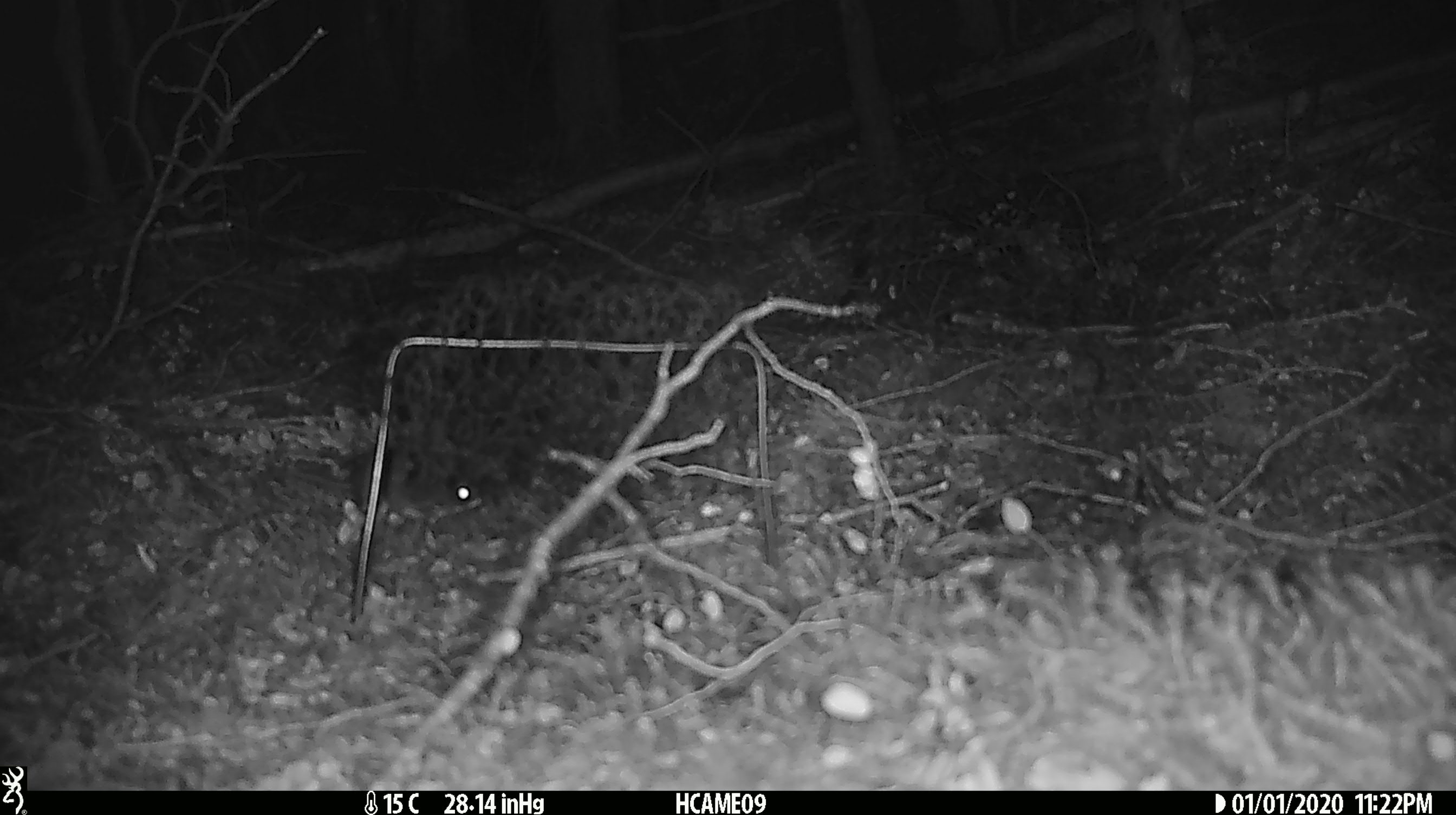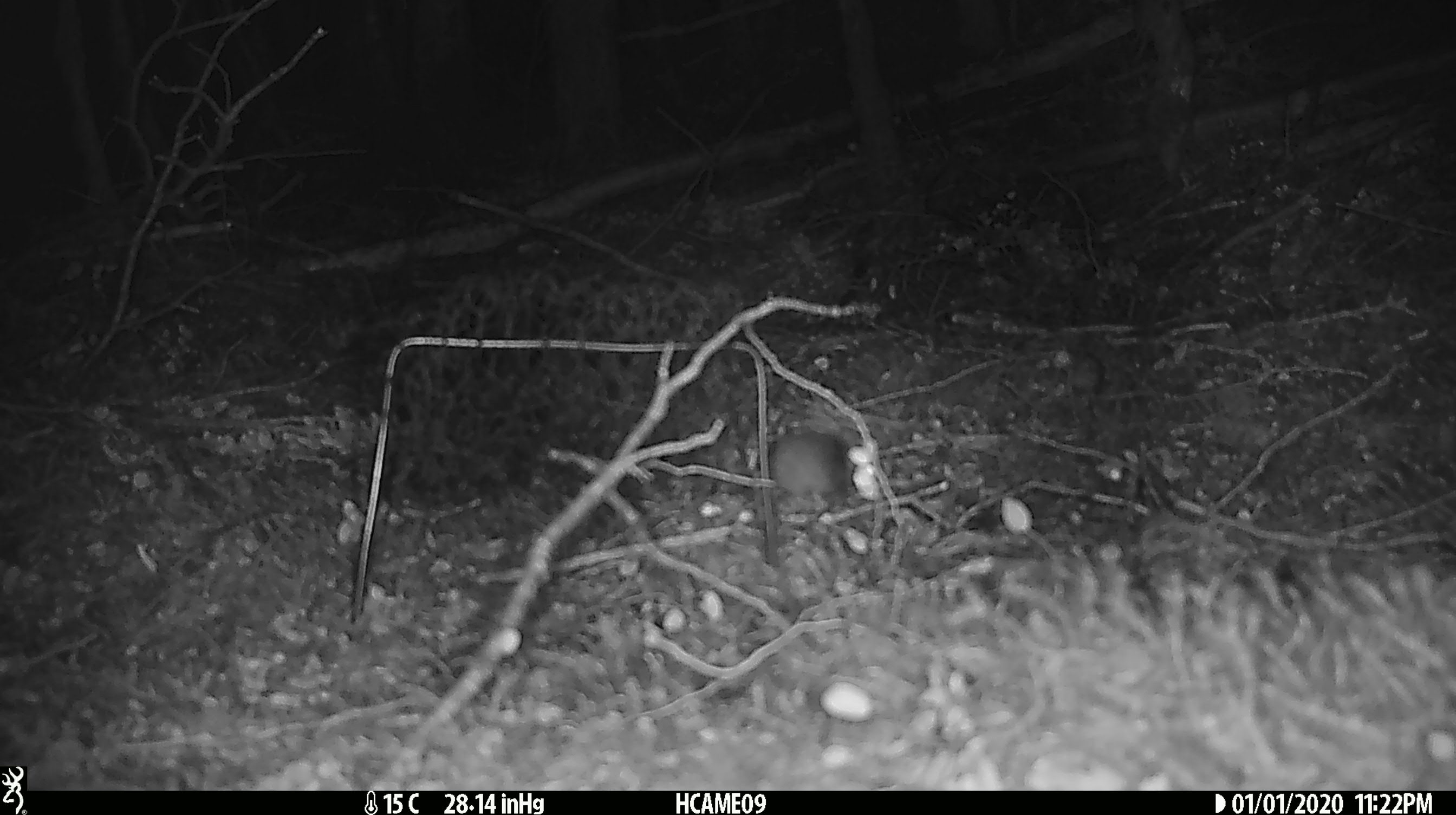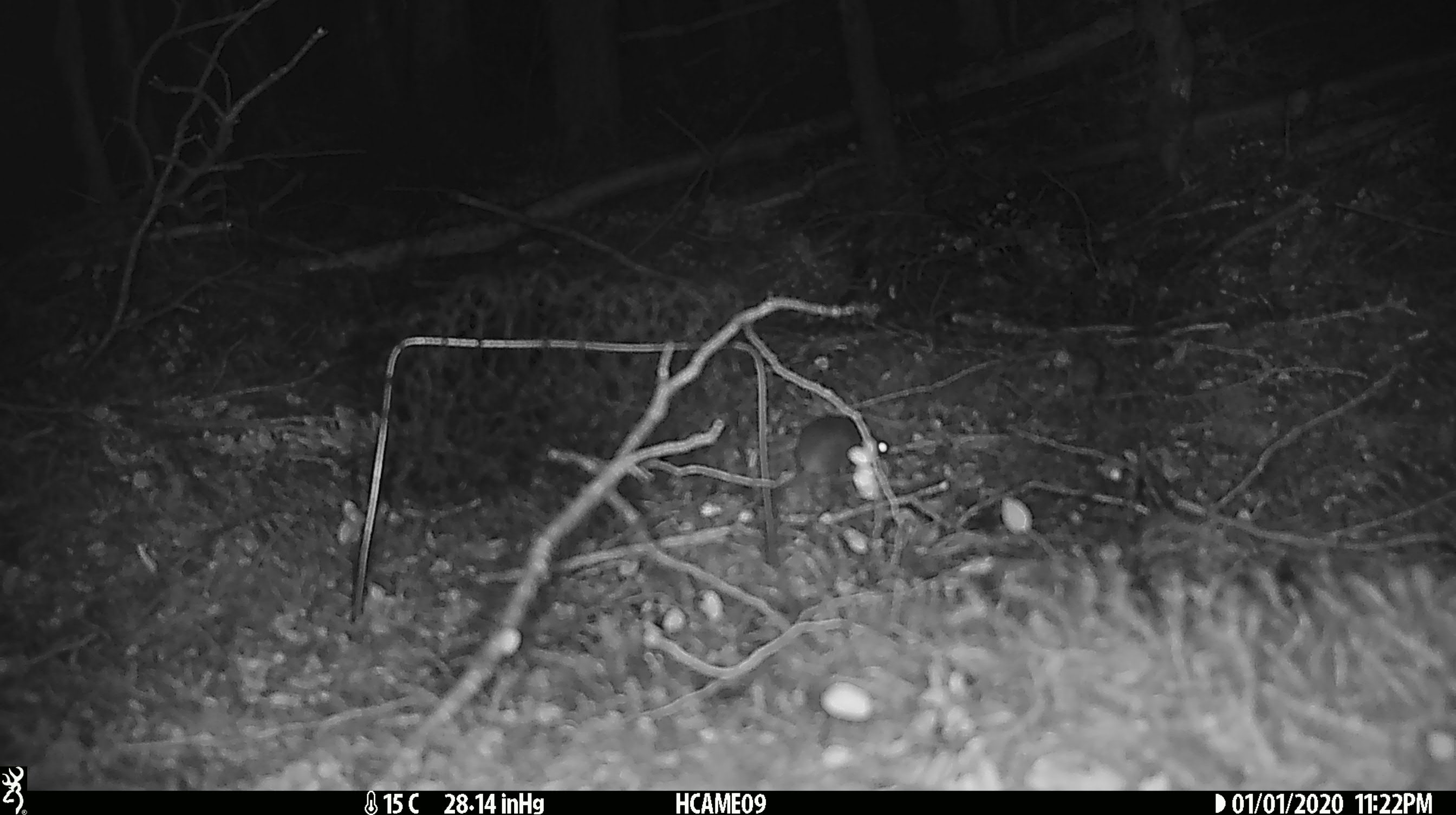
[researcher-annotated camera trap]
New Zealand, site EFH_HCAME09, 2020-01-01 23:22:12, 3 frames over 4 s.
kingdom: Animalia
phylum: Chordata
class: Mammalia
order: Rodentia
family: Muridae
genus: Mus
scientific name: Mus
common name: mouse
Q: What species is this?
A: Mouse (Mus).